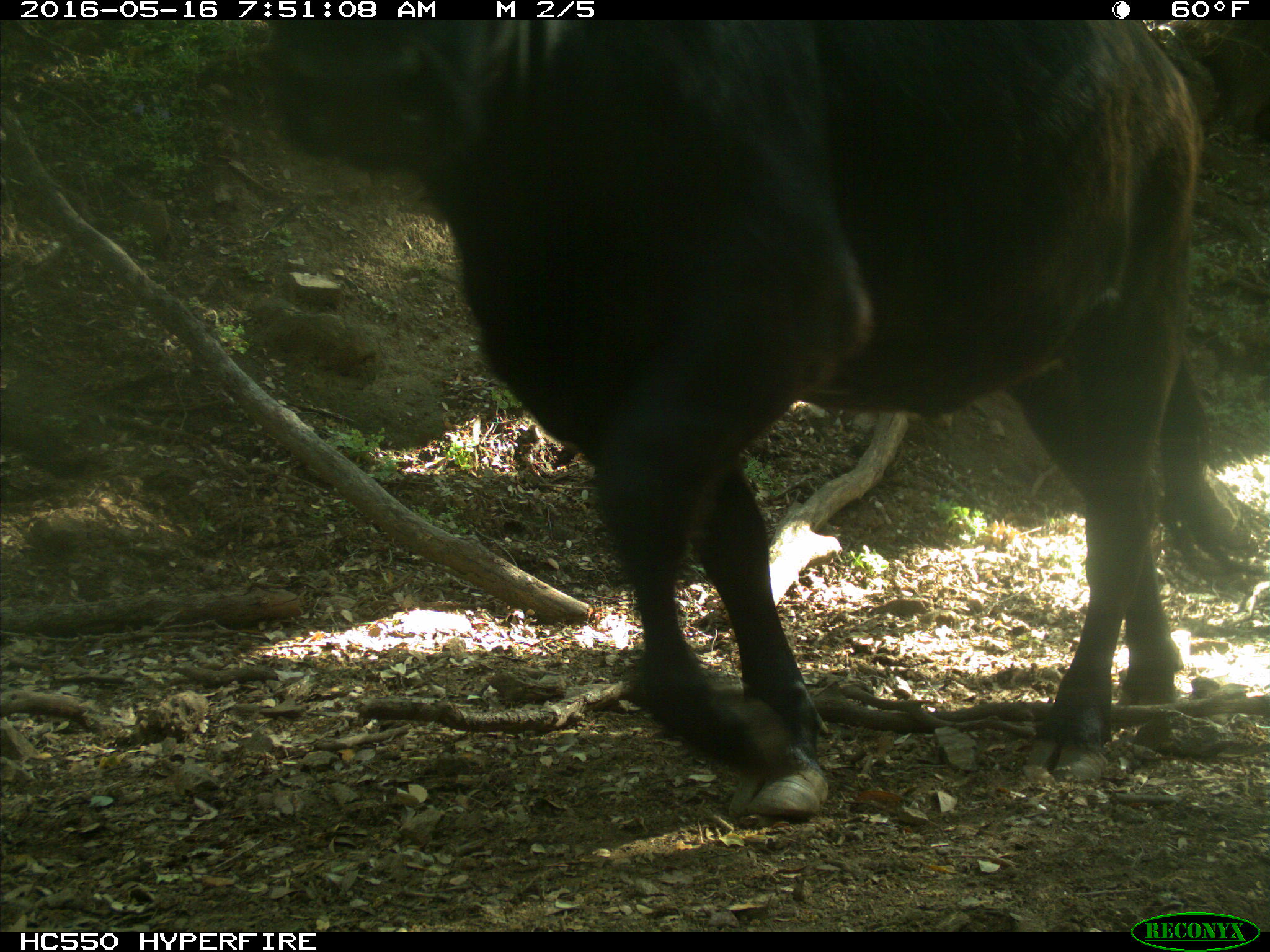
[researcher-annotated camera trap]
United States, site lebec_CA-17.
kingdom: Animalia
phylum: Chordata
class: Mammalia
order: Artiodactyla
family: Bovidae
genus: Bos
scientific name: Bos taurus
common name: domestic cow